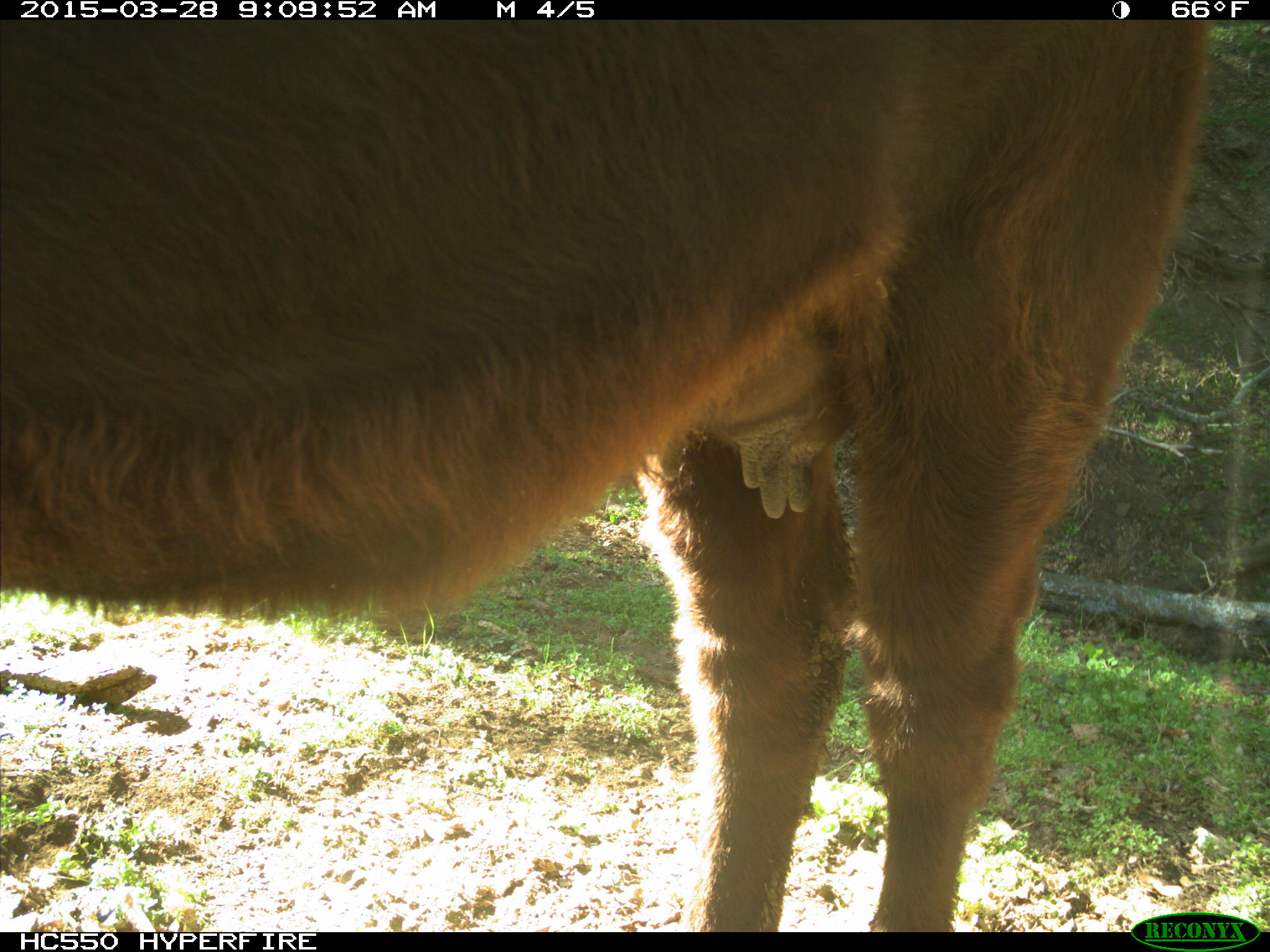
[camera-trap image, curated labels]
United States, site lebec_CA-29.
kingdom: Animalia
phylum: Chordata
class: Mammalia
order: Artiodactyla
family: Bovidae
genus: Bos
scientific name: Bos taurus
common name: domestic cow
Bos taurus (domestic cow).